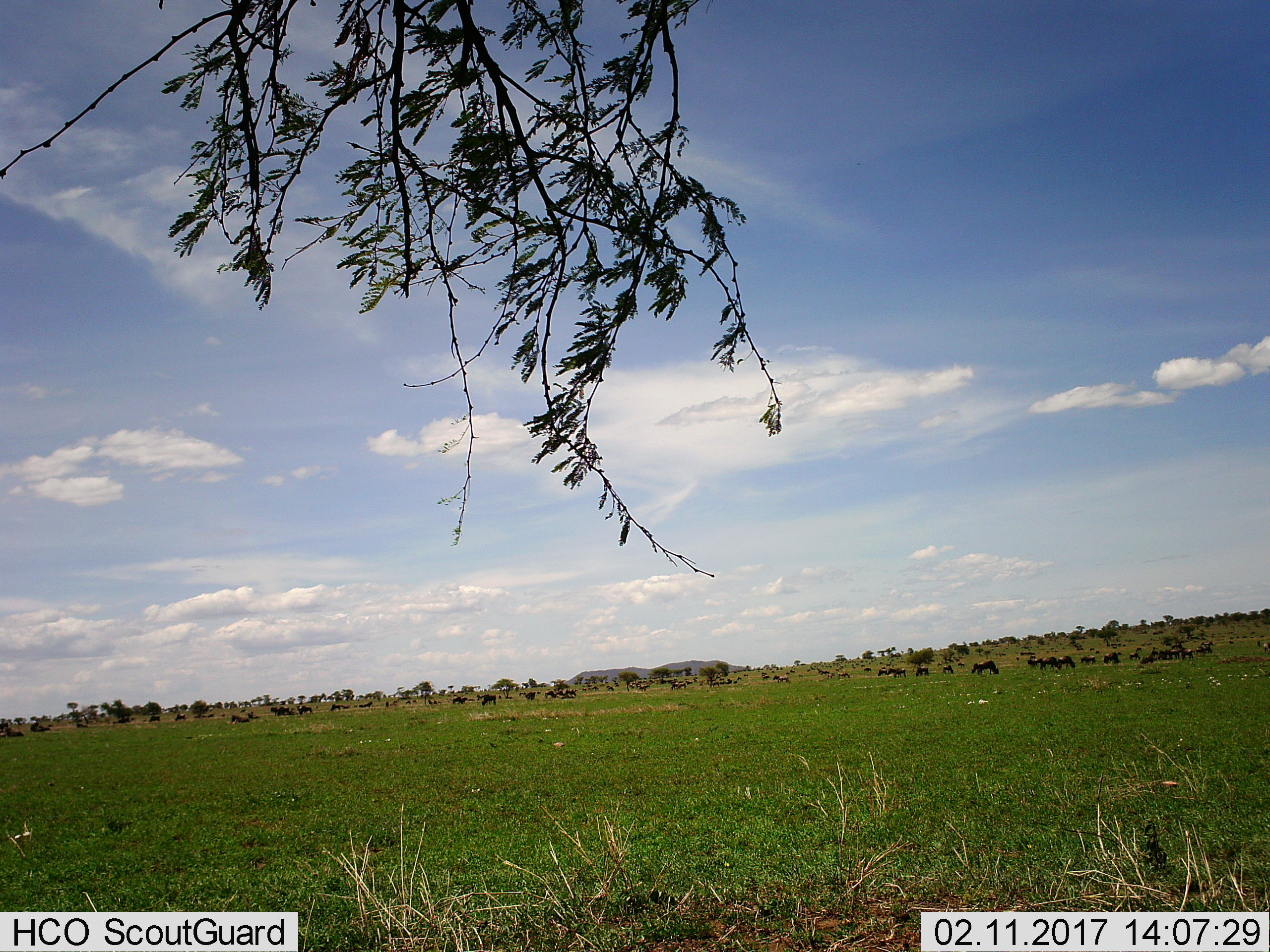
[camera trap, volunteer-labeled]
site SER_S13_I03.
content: unidentified animal